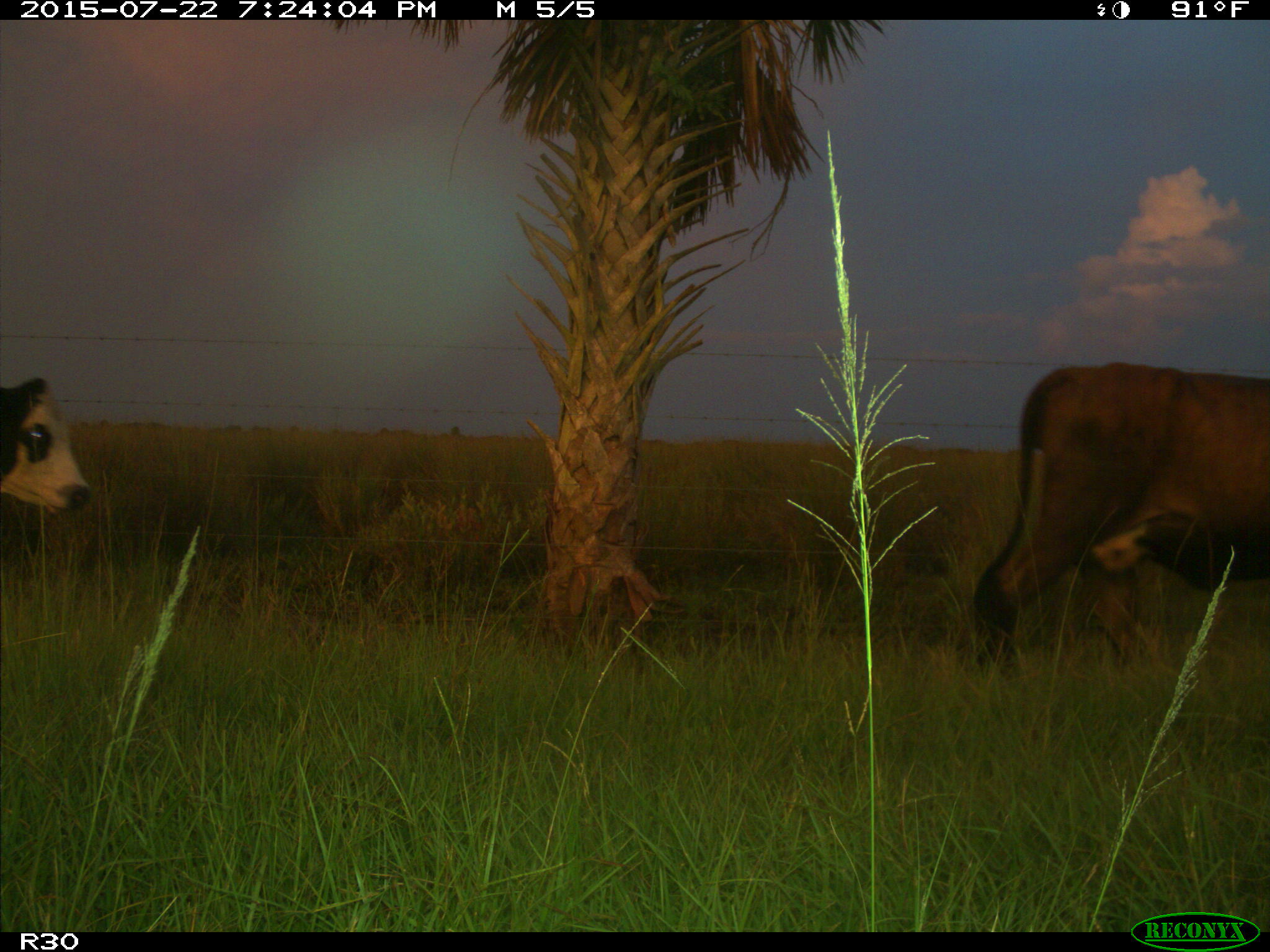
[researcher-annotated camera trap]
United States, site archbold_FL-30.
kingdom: Animalia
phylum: Chordata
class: Mammalia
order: Artiodactyla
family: Bovidae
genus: Bos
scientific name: Bos taurus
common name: domestic cow